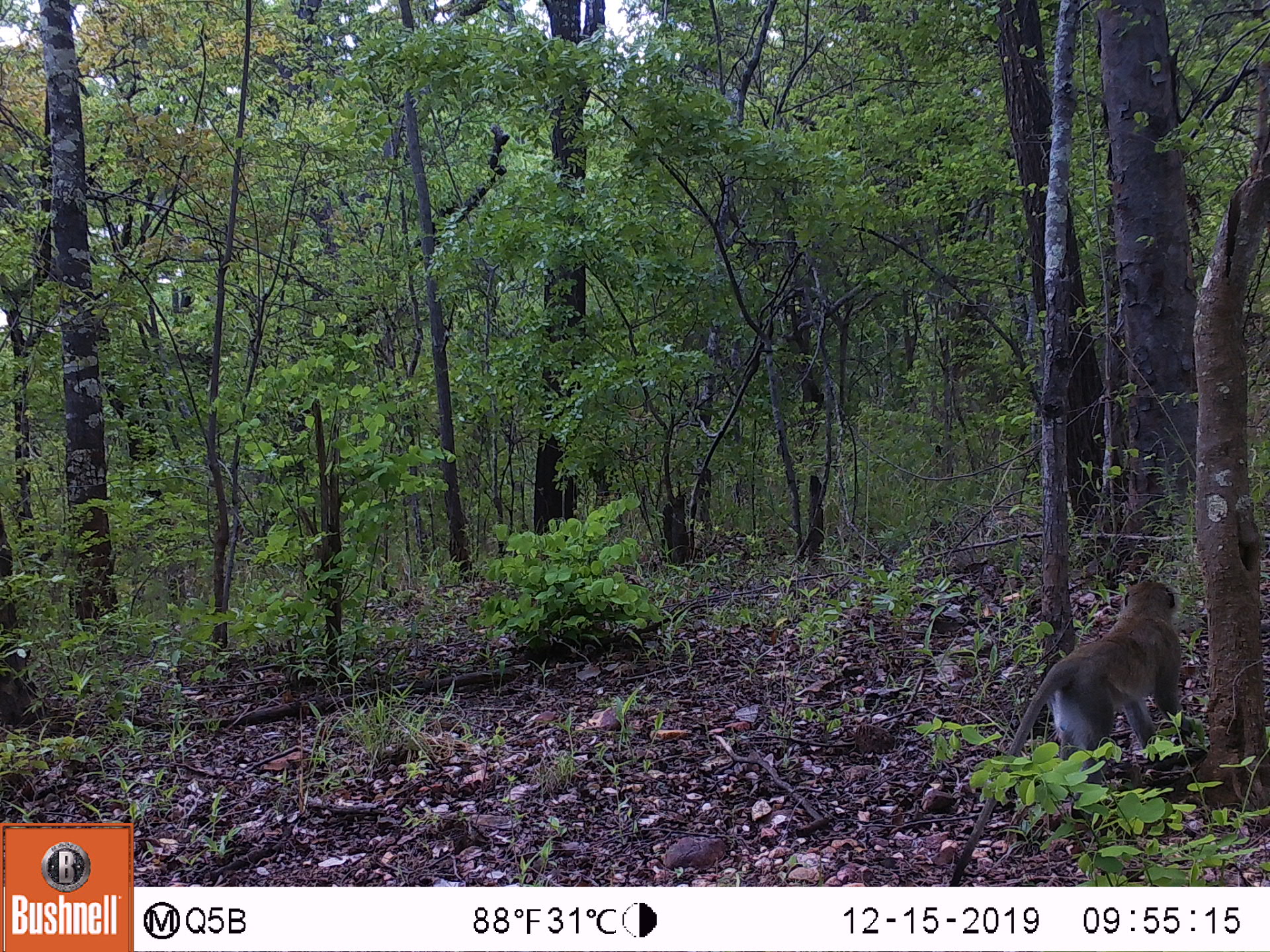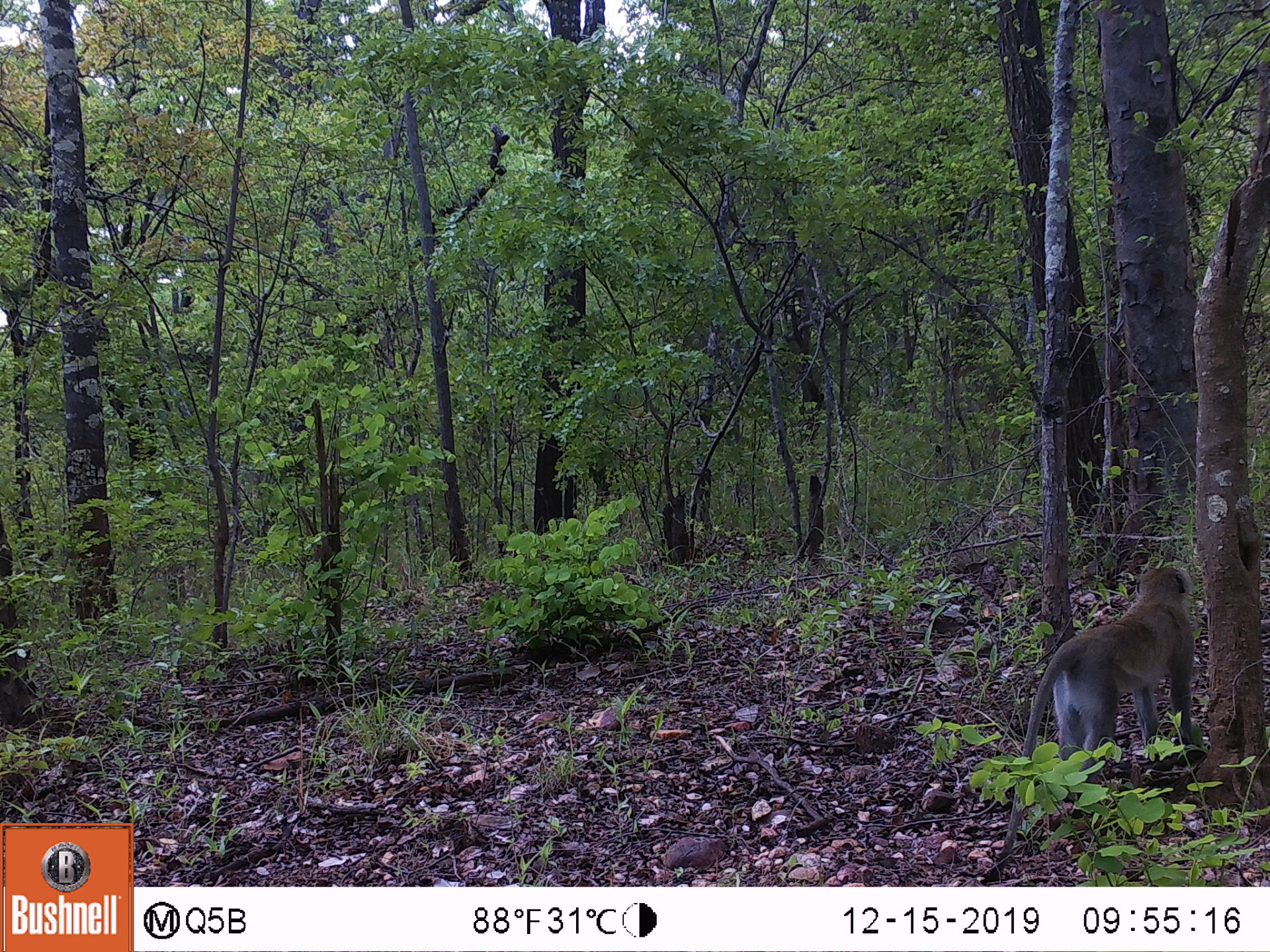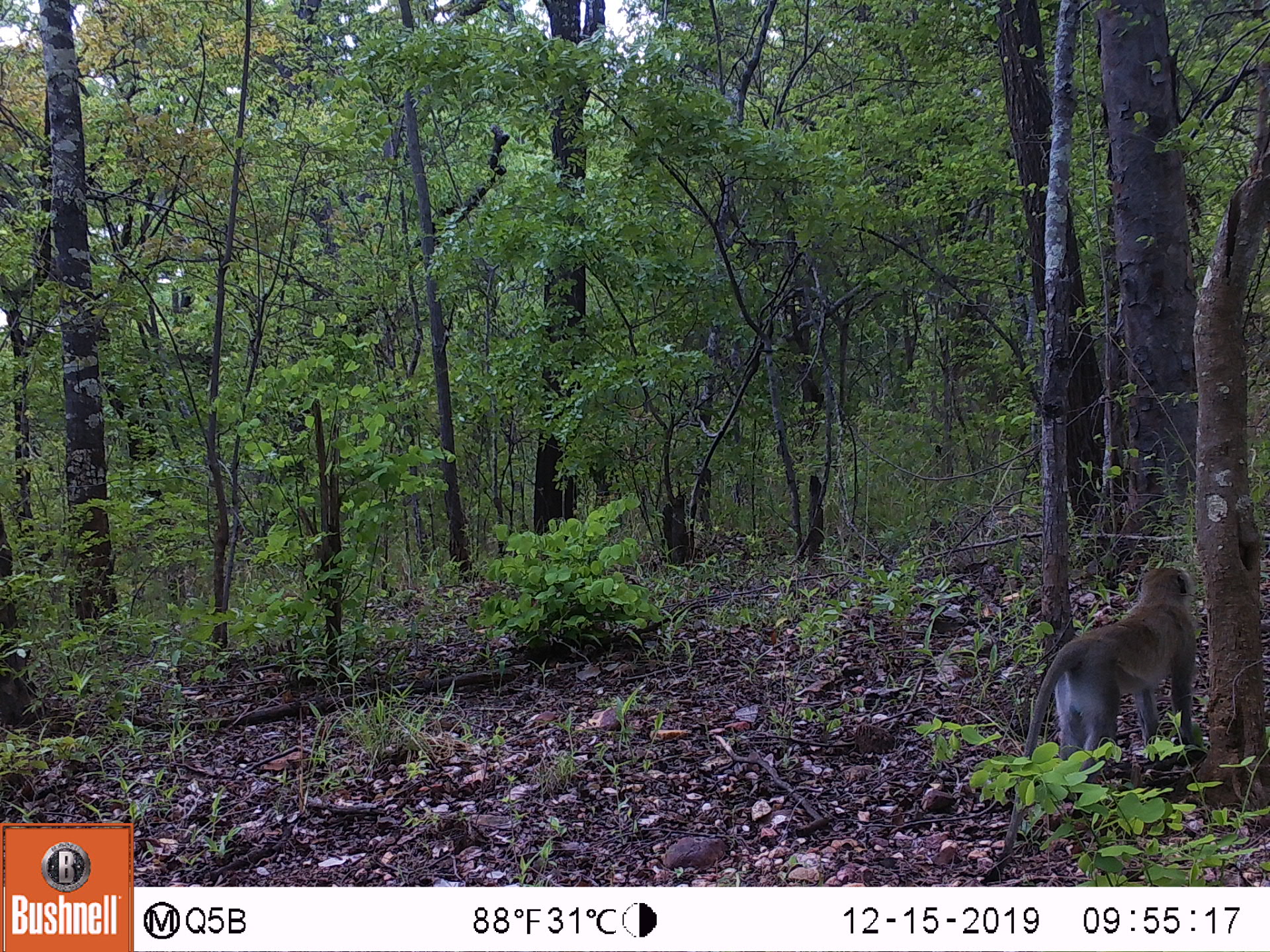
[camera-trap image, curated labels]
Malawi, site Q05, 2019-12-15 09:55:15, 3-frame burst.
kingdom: Animalia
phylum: Chordata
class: Mammalia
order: Primates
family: Cercopithecidae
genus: Chlorocebus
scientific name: Chlorocebus pygerythrus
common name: vervet monkey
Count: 1.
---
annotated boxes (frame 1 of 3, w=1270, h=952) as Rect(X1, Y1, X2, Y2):
vervet monkey: Rect(966, 579, 1192, 855)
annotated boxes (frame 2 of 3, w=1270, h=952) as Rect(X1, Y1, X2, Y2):
vervet monkey: Rect(991, 547, 1206, 879)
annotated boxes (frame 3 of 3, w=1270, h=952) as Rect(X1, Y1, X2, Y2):
vervet monkey: Rect(988, 555, 1201, 865)